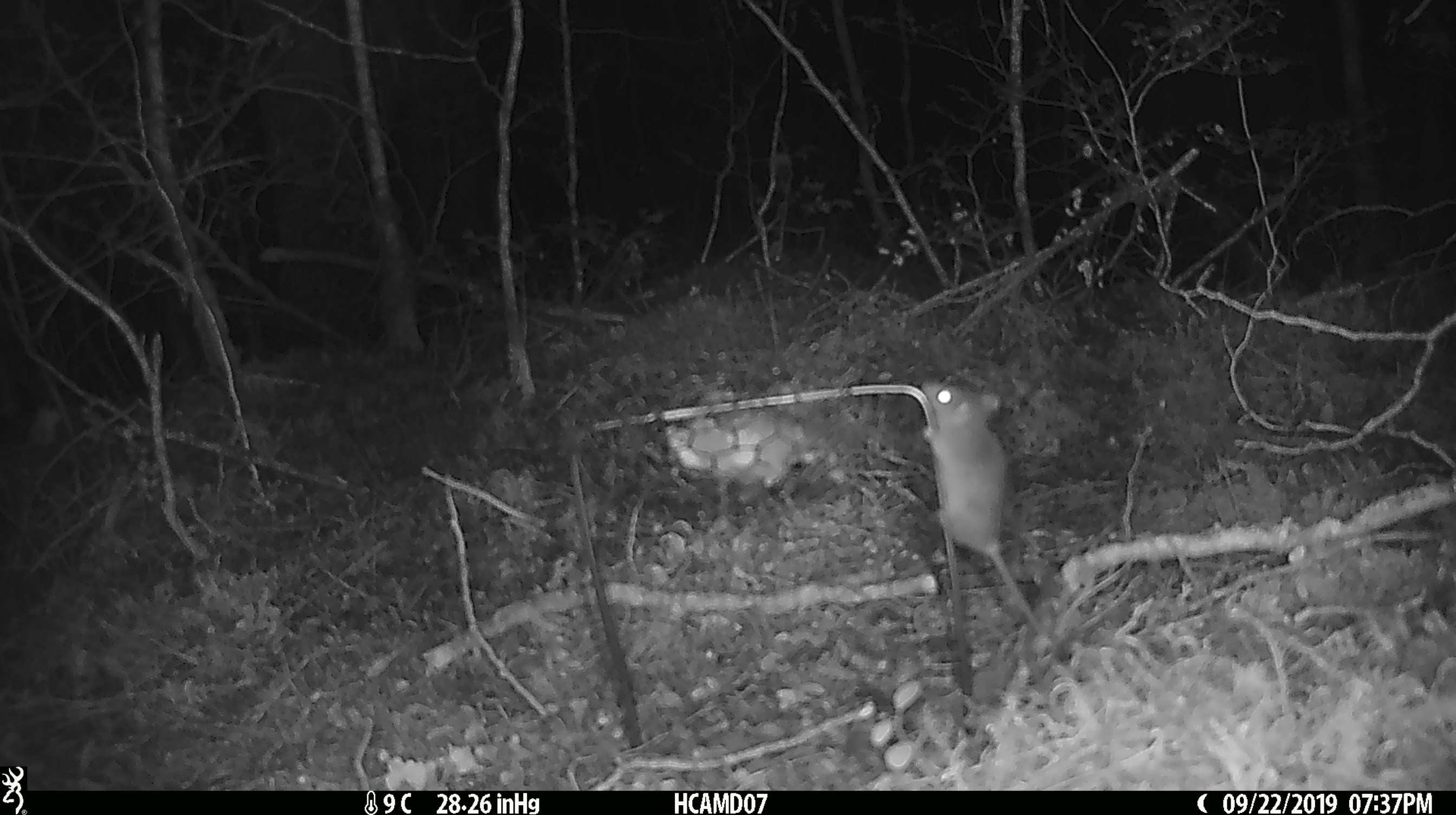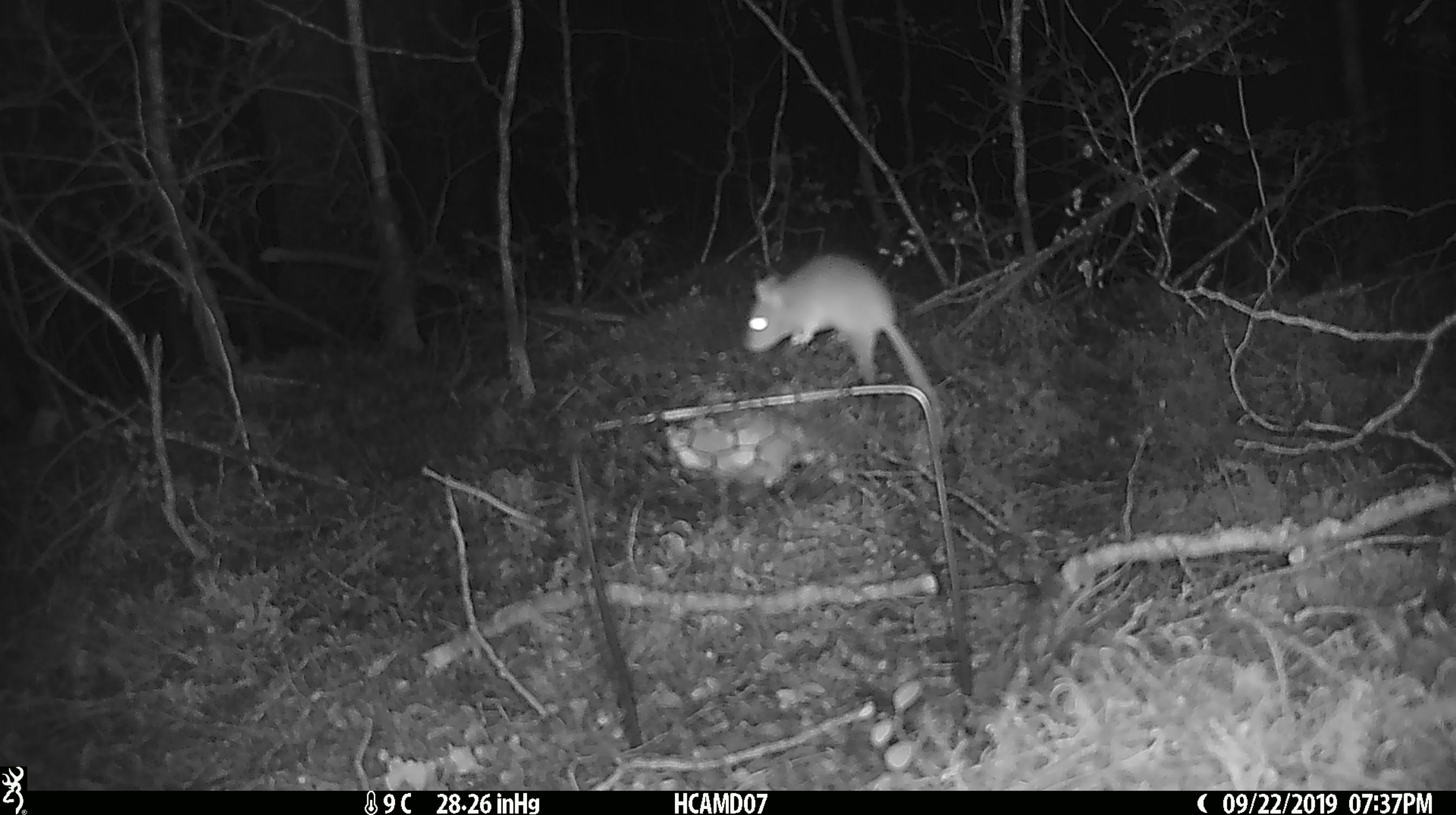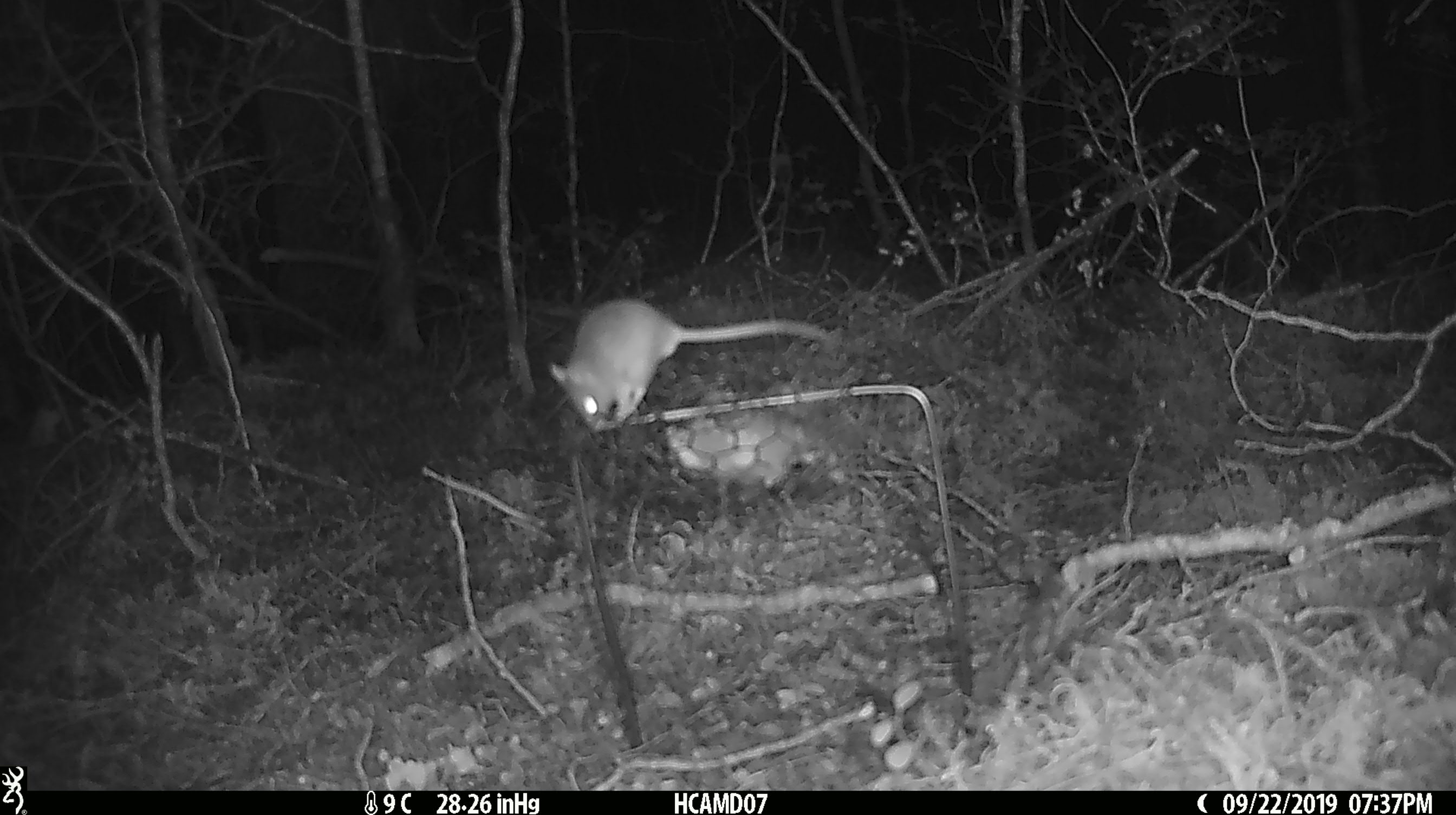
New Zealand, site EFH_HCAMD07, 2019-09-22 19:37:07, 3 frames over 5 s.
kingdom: Animalia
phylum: Chordata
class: Mammalia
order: Rodentia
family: Muridae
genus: Mus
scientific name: Mus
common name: mouse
Mouse (Mus).